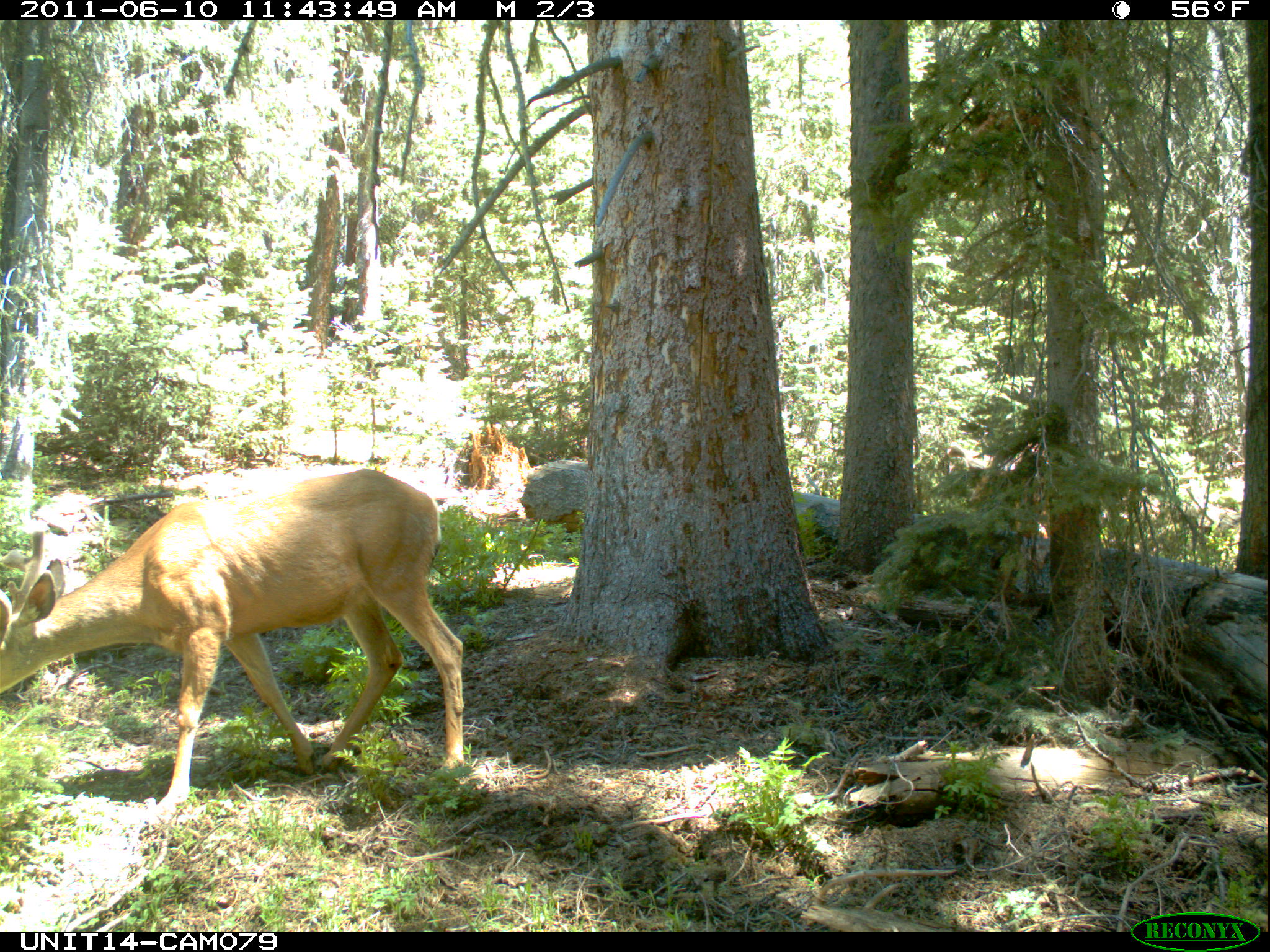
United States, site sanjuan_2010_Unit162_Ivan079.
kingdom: Animalia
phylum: Chordata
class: Mammalia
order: Artiodactyla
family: Cervidae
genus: Odocoileus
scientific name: Odocoileus hemionus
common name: mule deer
Odocoileus hemionus (mule deer).